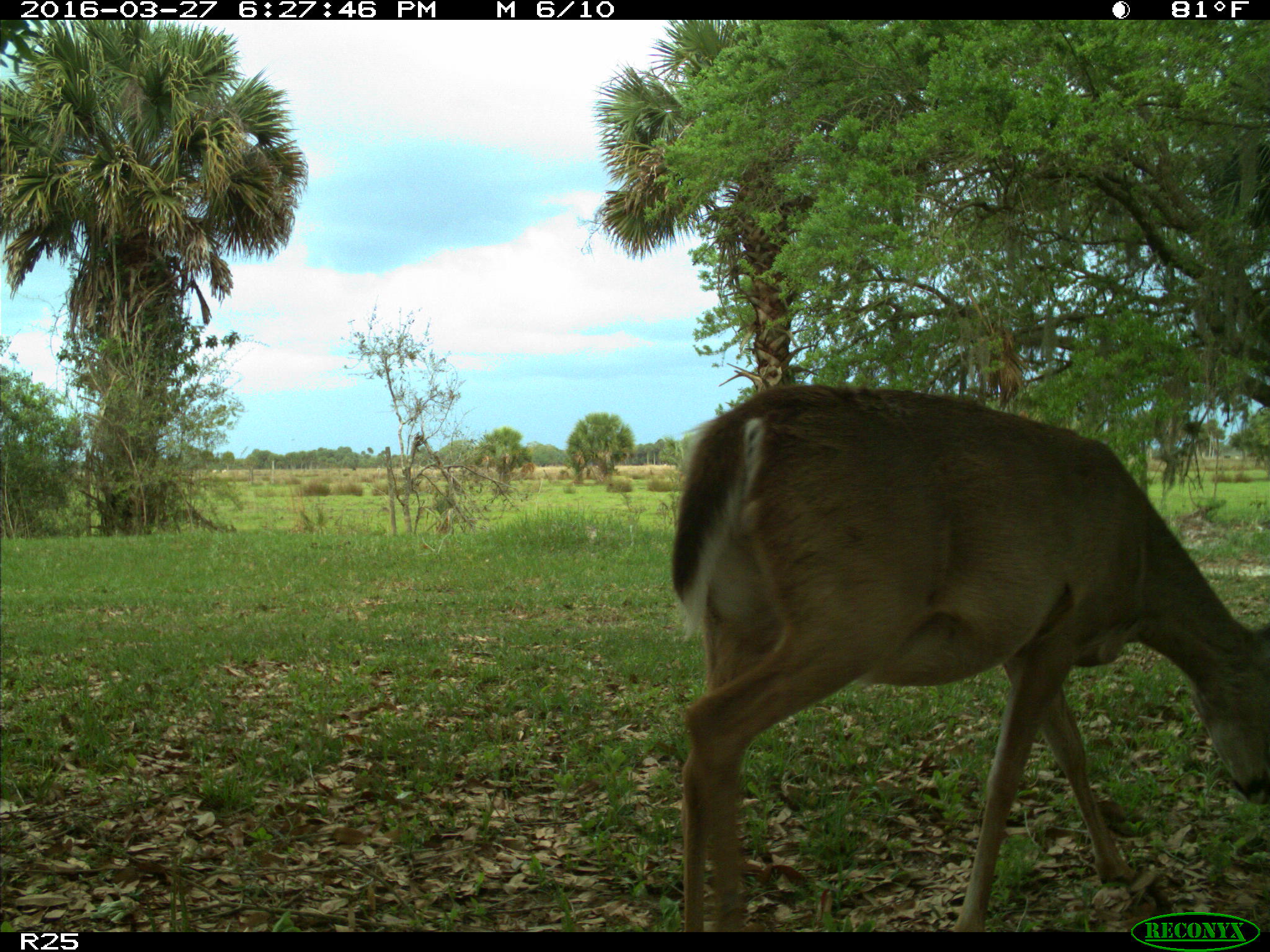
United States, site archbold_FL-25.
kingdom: Animalia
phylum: Chordata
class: Mammalia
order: Artiodactyla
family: Cervidae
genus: Odocoileus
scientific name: Odocoileus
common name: deer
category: unidentified deer